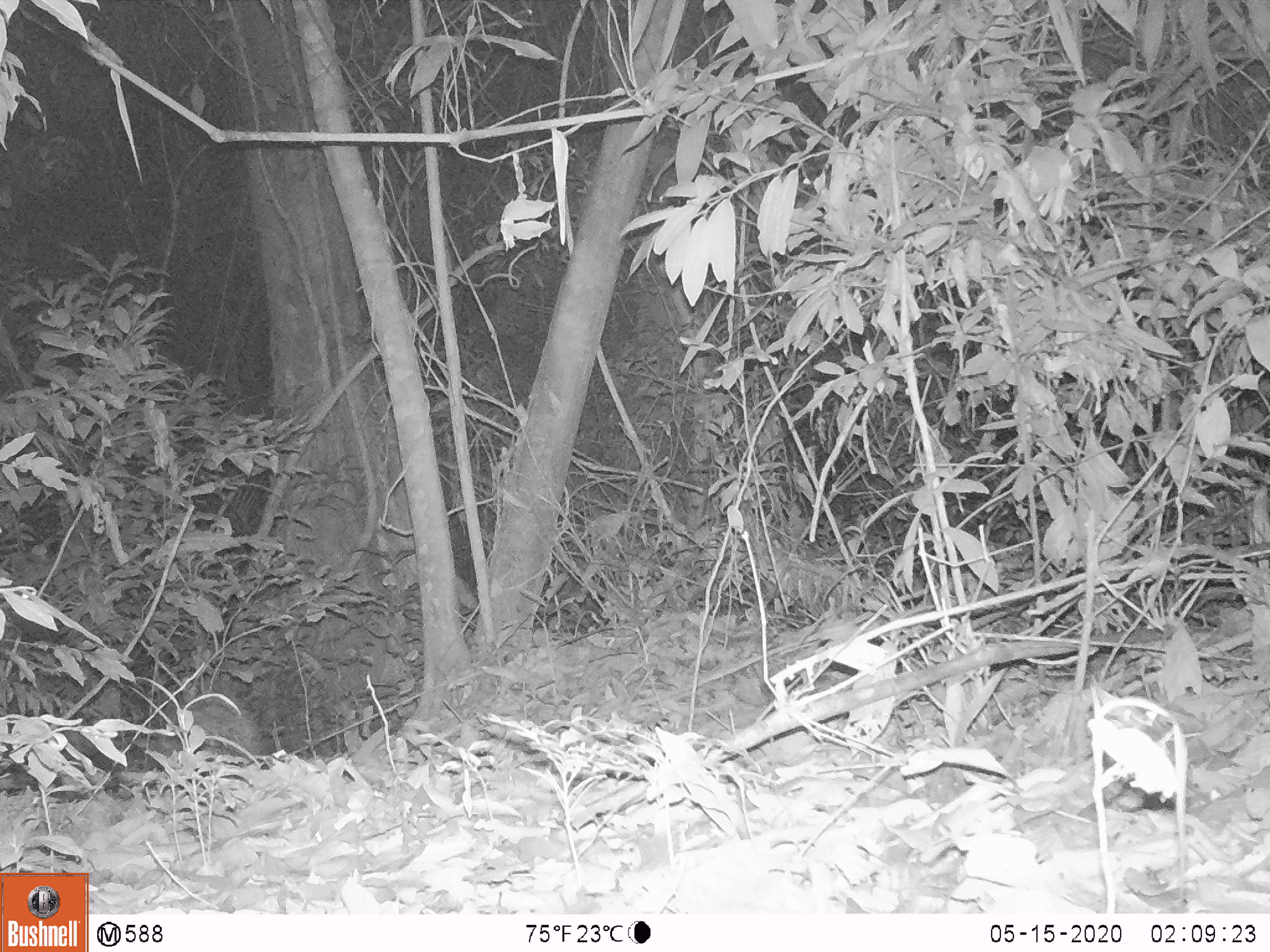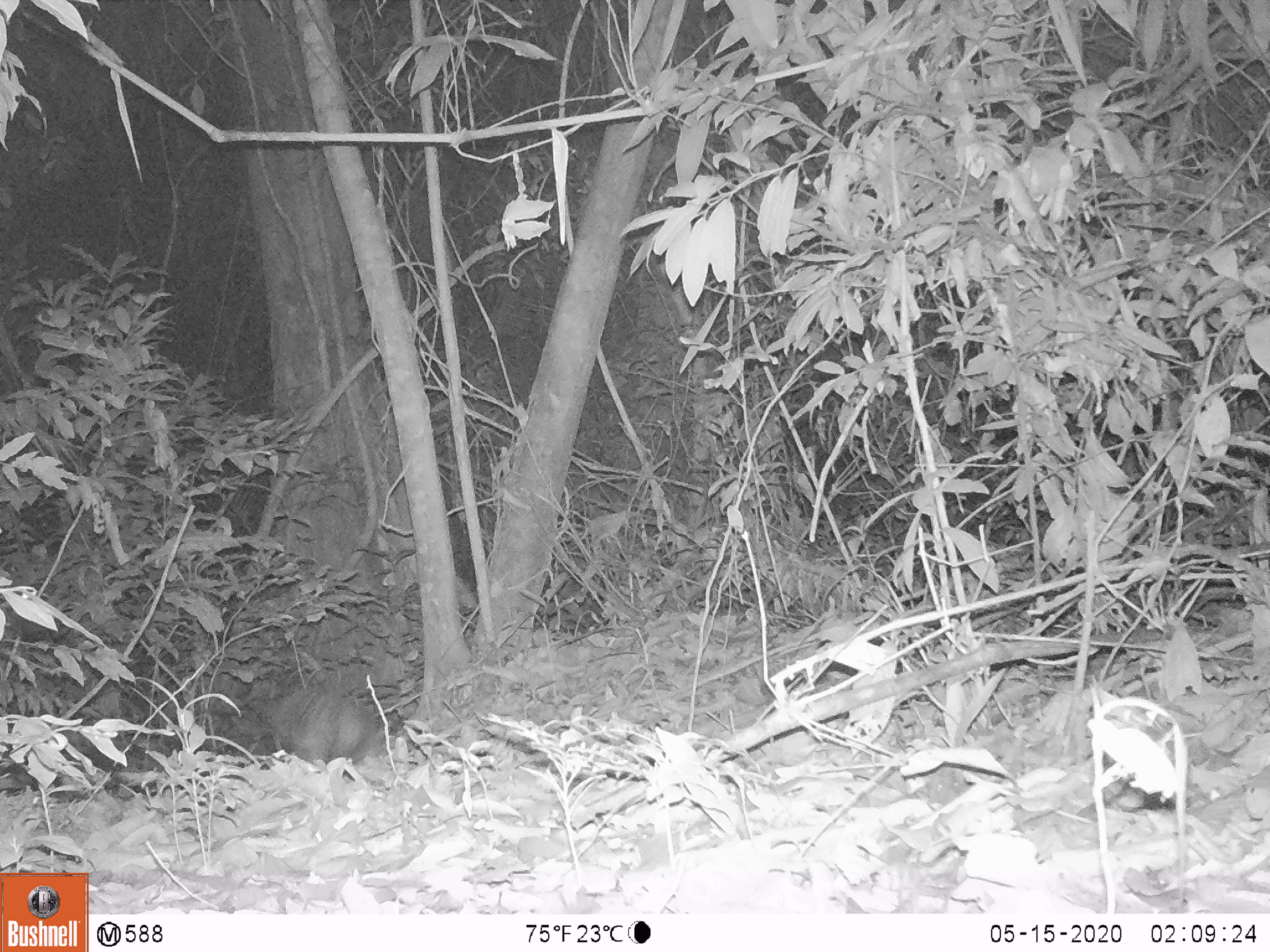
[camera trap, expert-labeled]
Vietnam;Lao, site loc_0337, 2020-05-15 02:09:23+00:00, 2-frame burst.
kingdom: Animalia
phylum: Chordata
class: Mammalia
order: Rodentia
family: Hystricidae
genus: Atherurus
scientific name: Atherurus macrourus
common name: asiatic brush-tailed porcupine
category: asiatic brush tailed porcupine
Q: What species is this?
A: Asiatic brush tailed porcupine (asiatic brush-tailed porcupine) (Atherurus macrourus).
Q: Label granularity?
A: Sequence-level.